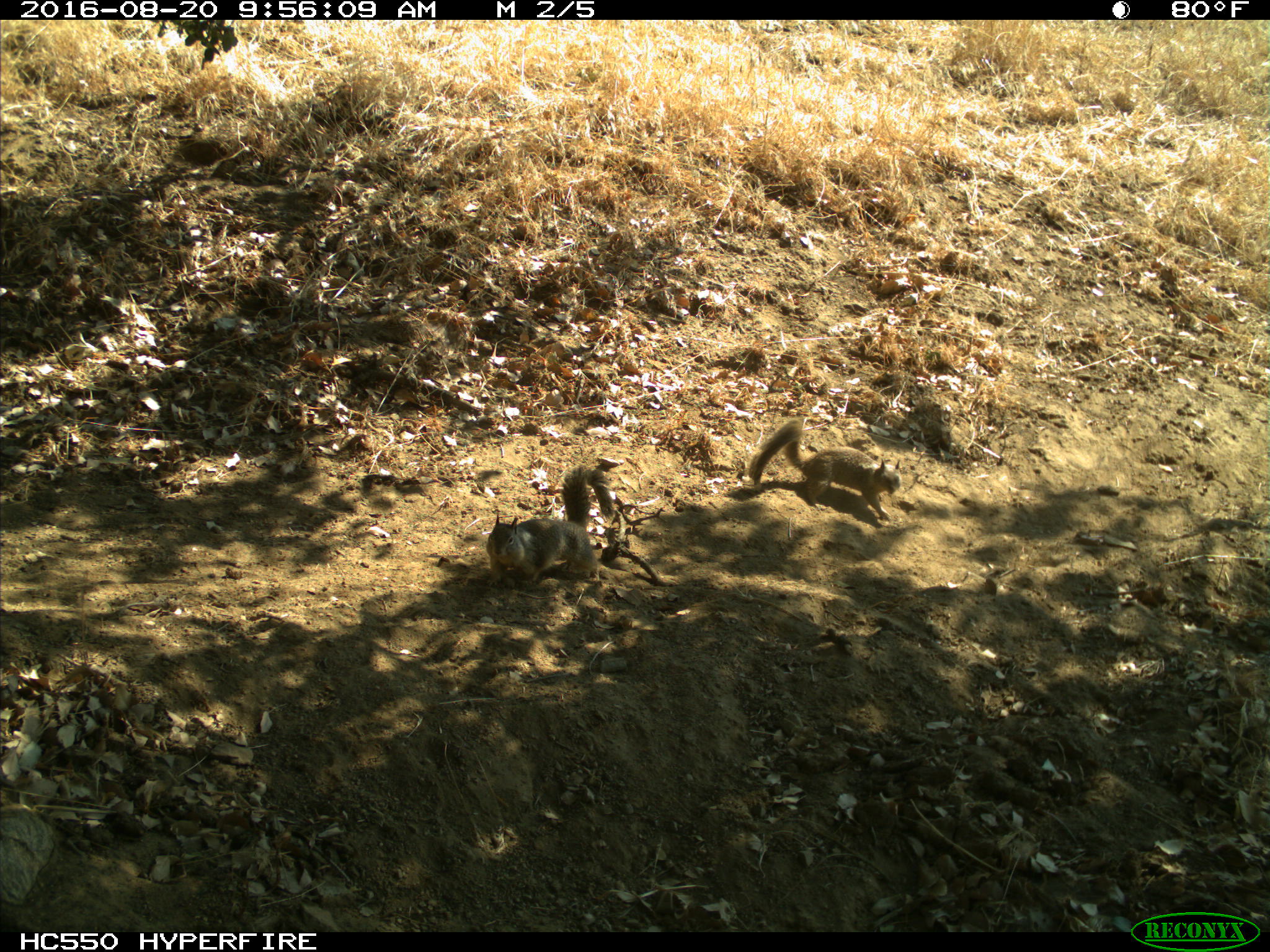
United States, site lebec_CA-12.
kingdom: Animalia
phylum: Chordata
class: Mammalia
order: Rodentia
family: Sciuridae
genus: Otospermophilus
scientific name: Otospermophilus beecheyi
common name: california ground squirrel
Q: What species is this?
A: Otospermophilus beecheyi (california ground squirrel).